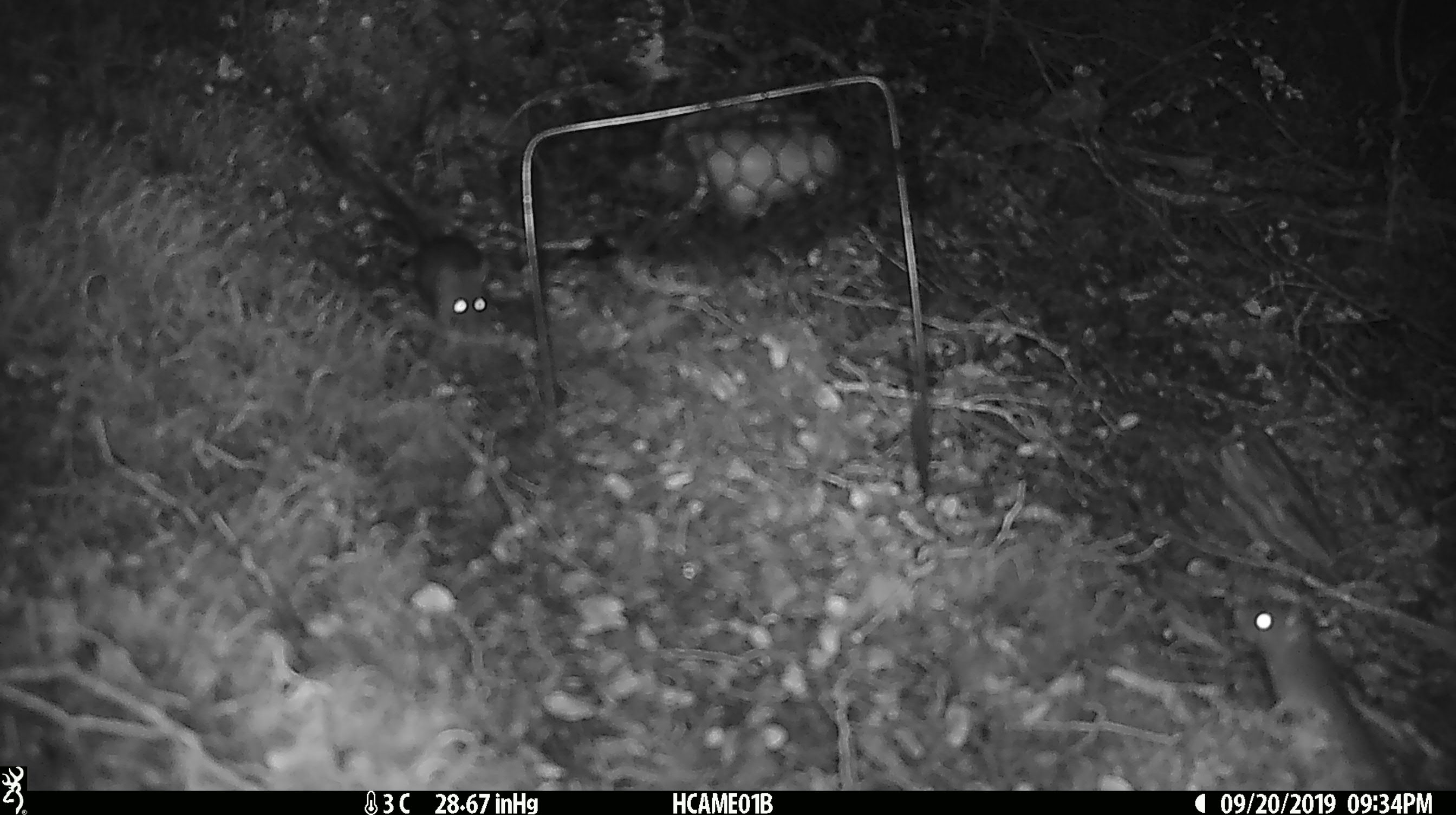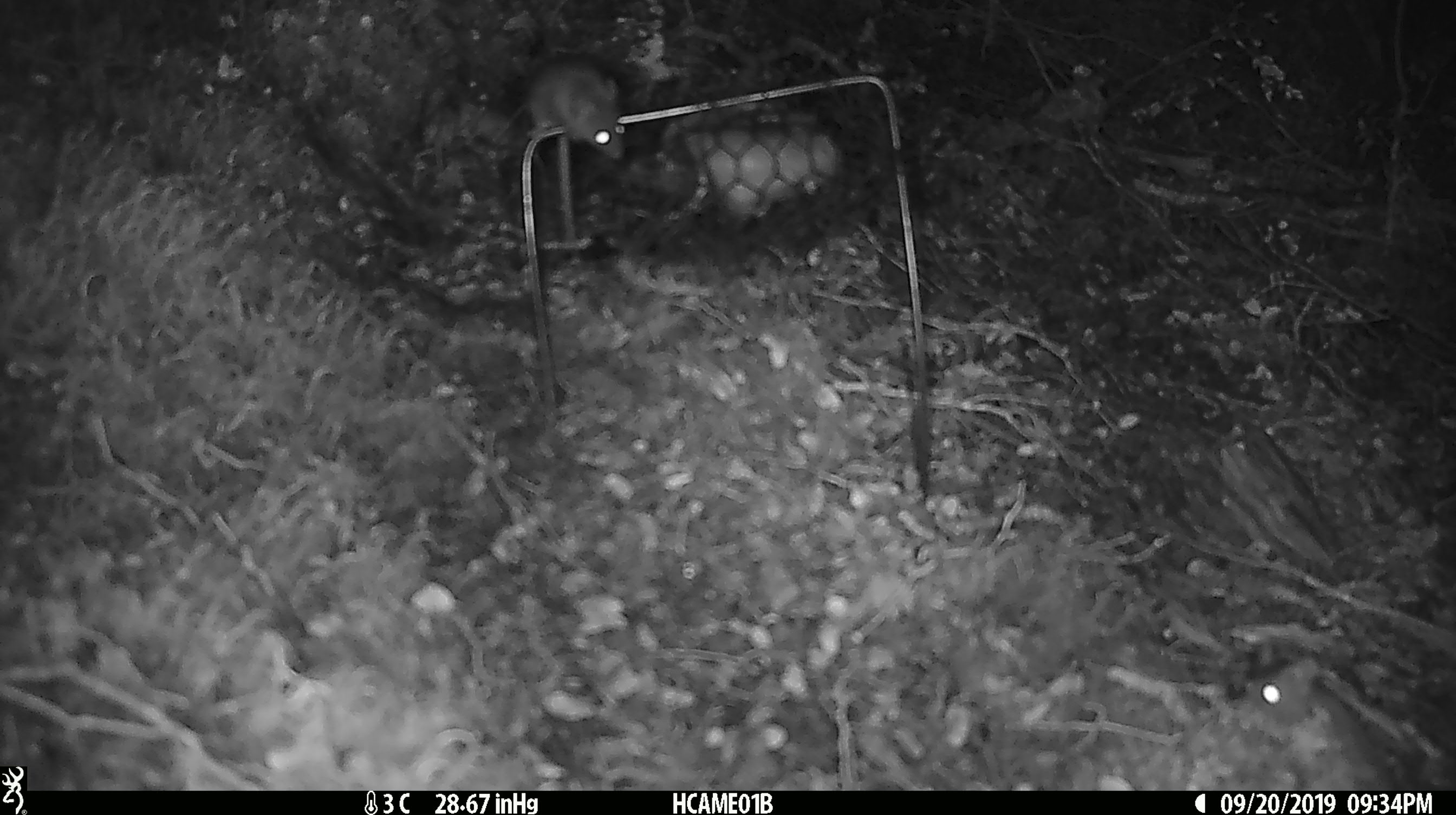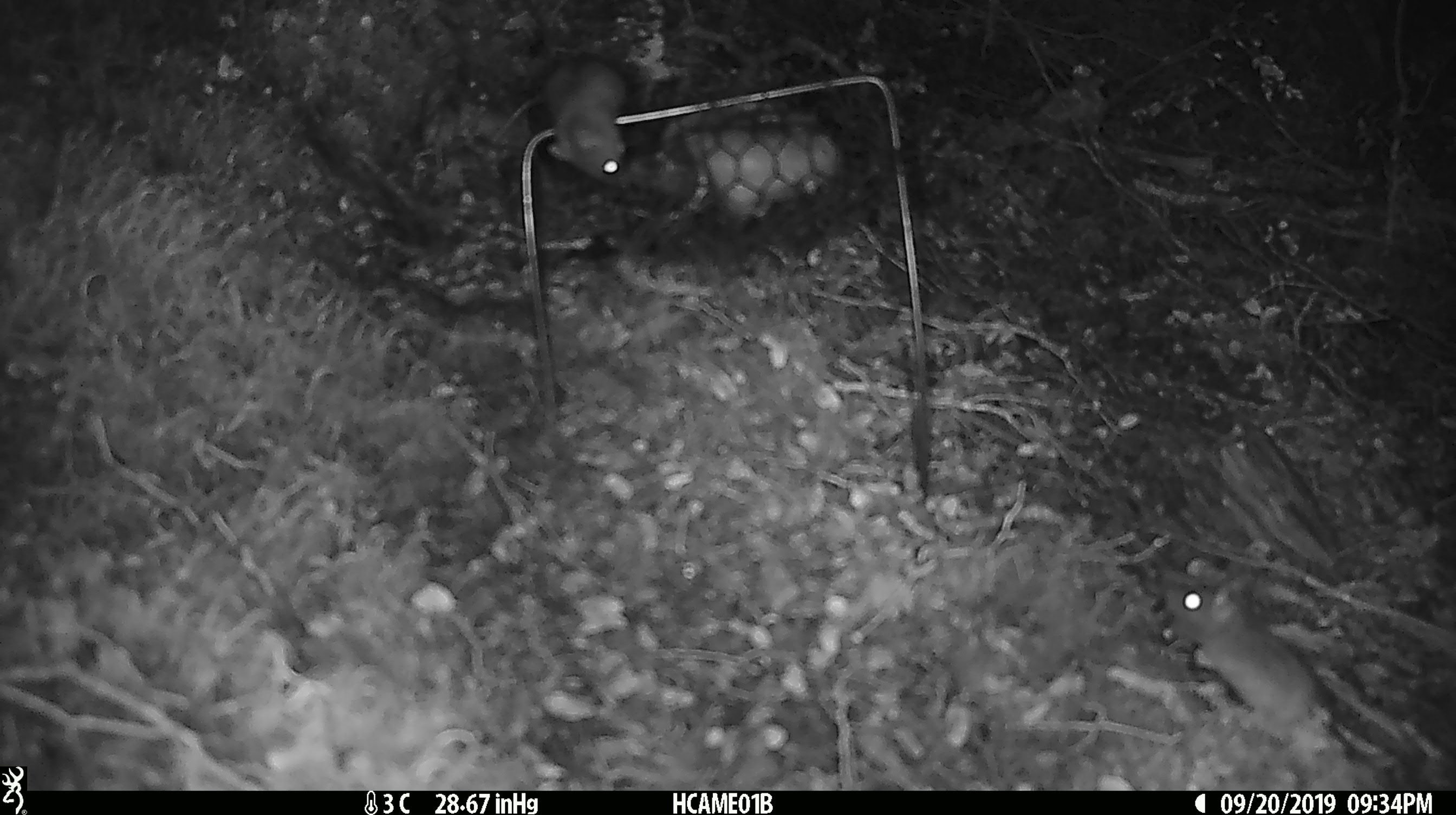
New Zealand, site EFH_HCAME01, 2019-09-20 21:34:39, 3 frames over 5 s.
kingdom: Animalia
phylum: Chordata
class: Mammalia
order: Rodentia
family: Muridae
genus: Mus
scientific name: Mus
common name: mouse